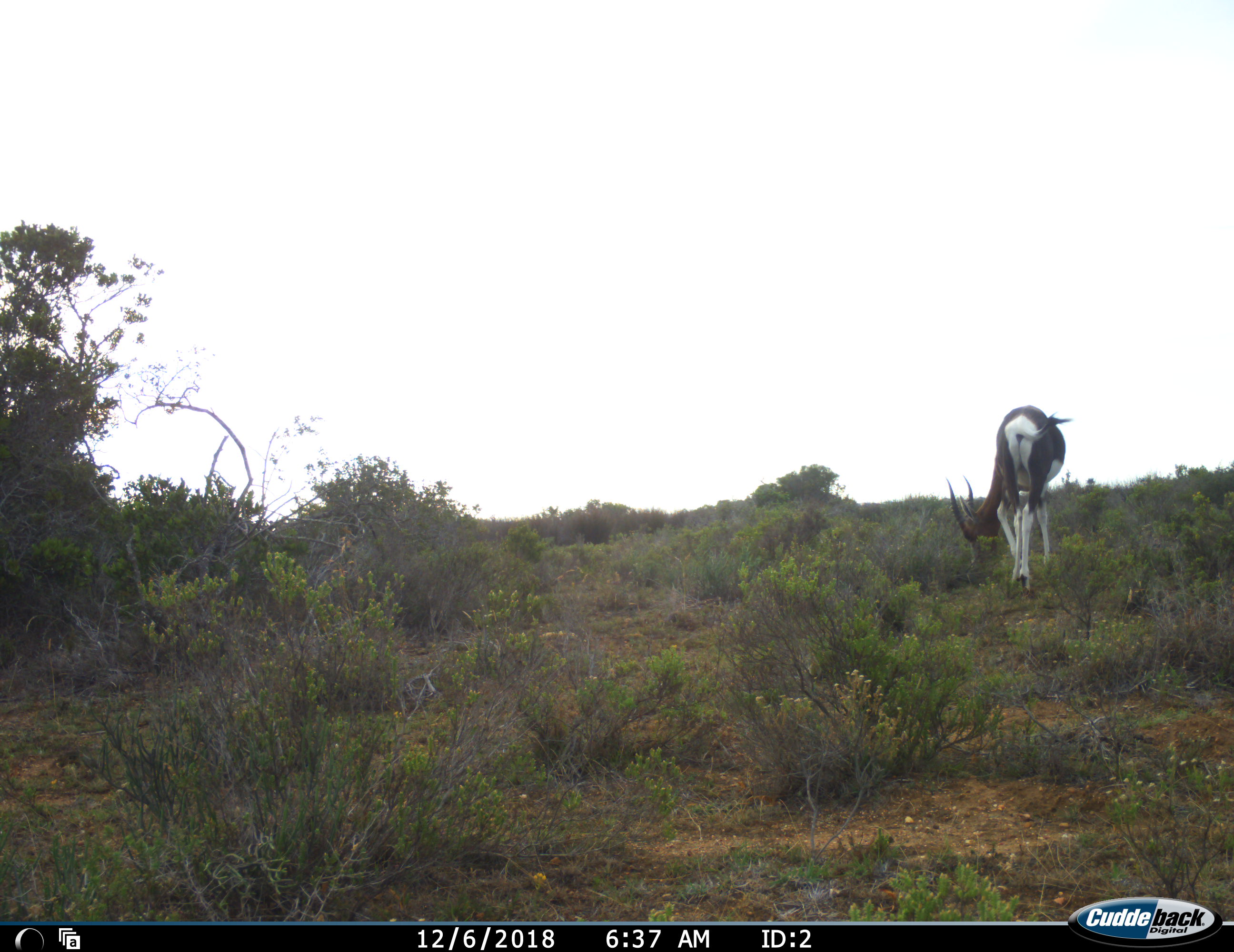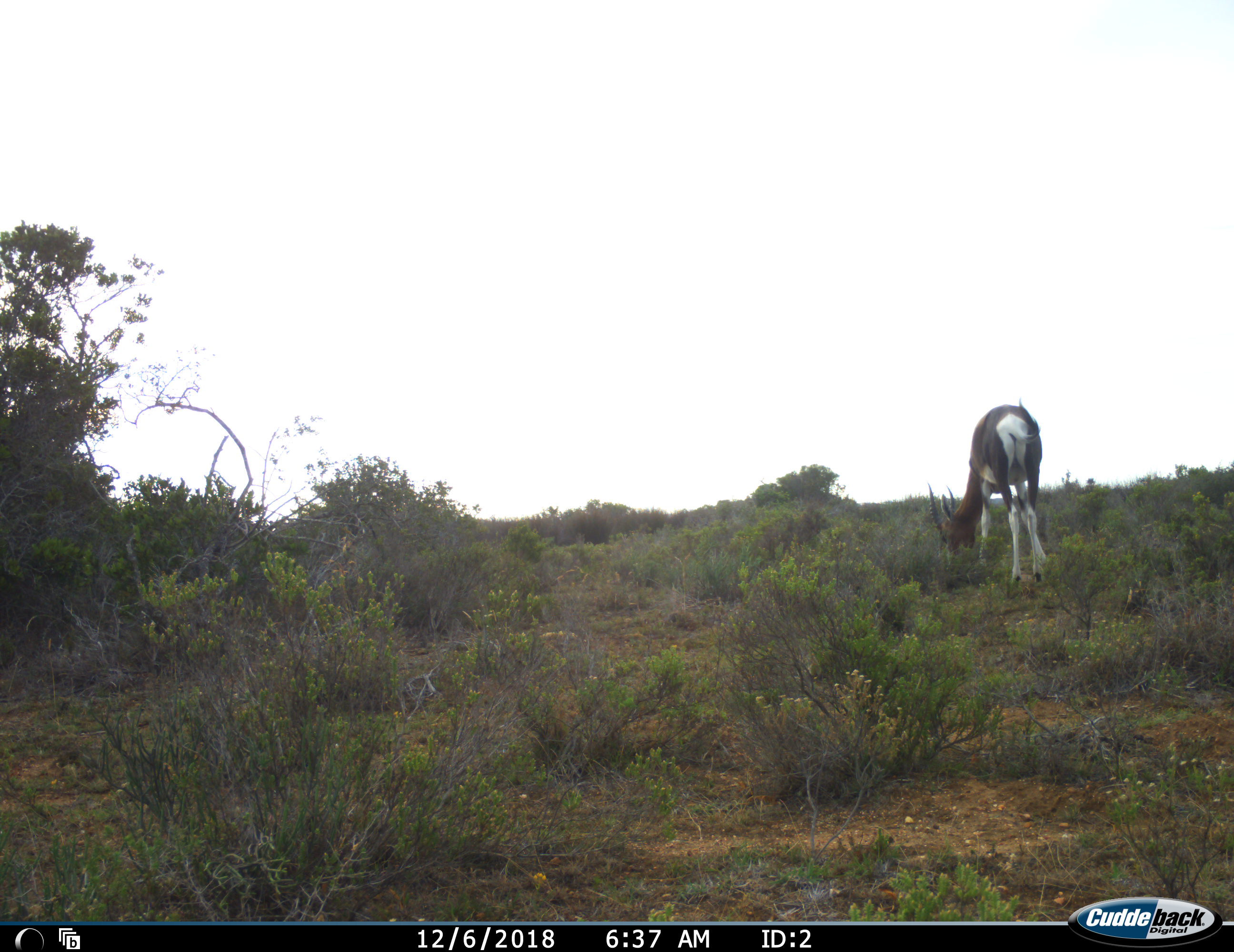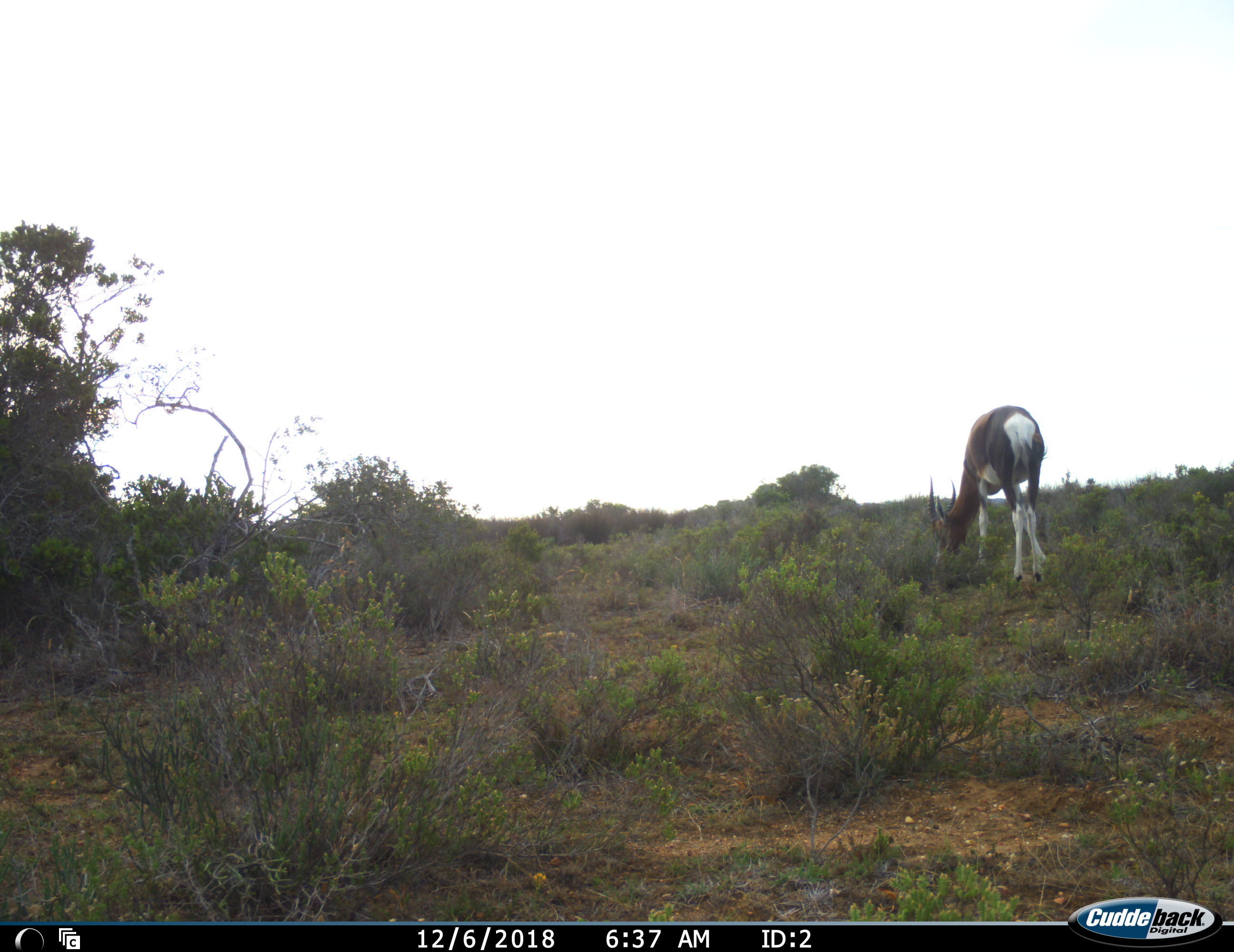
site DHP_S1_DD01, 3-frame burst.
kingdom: Animalia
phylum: Chordata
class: Mammalia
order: Artiodactyla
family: Bovidae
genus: Damaliscus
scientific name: Damaliscus pygargus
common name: bontebok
Bontebok (Damaliscus pygargus), count 1. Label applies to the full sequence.